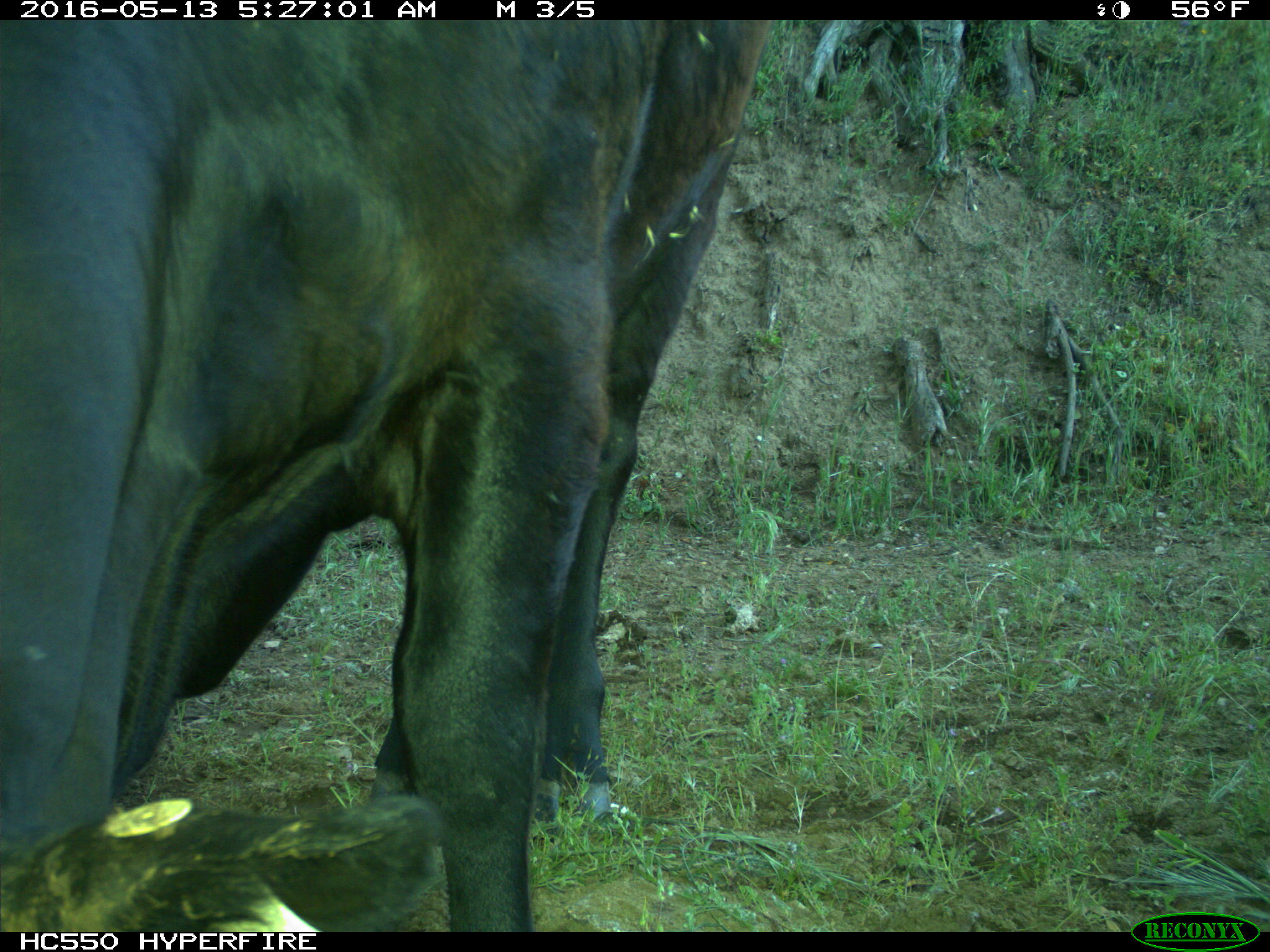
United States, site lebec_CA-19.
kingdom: Animalia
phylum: Chordata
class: Mammalia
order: Artiodactyla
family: Bovidae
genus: Bos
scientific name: Bos taurus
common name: domestic cow